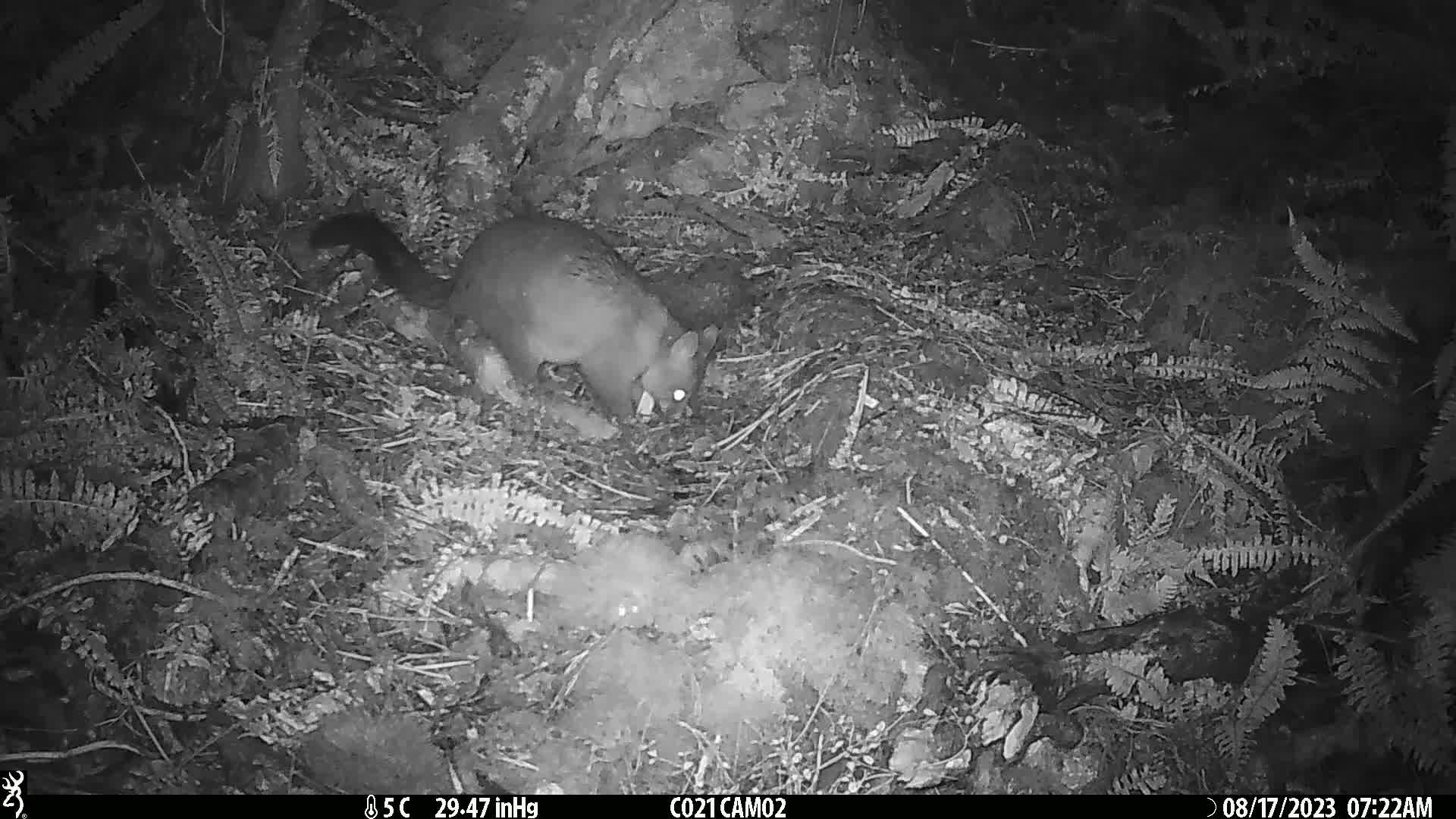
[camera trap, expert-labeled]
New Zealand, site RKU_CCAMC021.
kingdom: Animalia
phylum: Chordata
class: Mammalia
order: Diprotodontia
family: Phalangeridae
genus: Trichosurus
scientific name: Trichosurus vulpecula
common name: common brushtail possum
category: possum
Possum (common brushtail possum) (Trichosurus vulpecula).